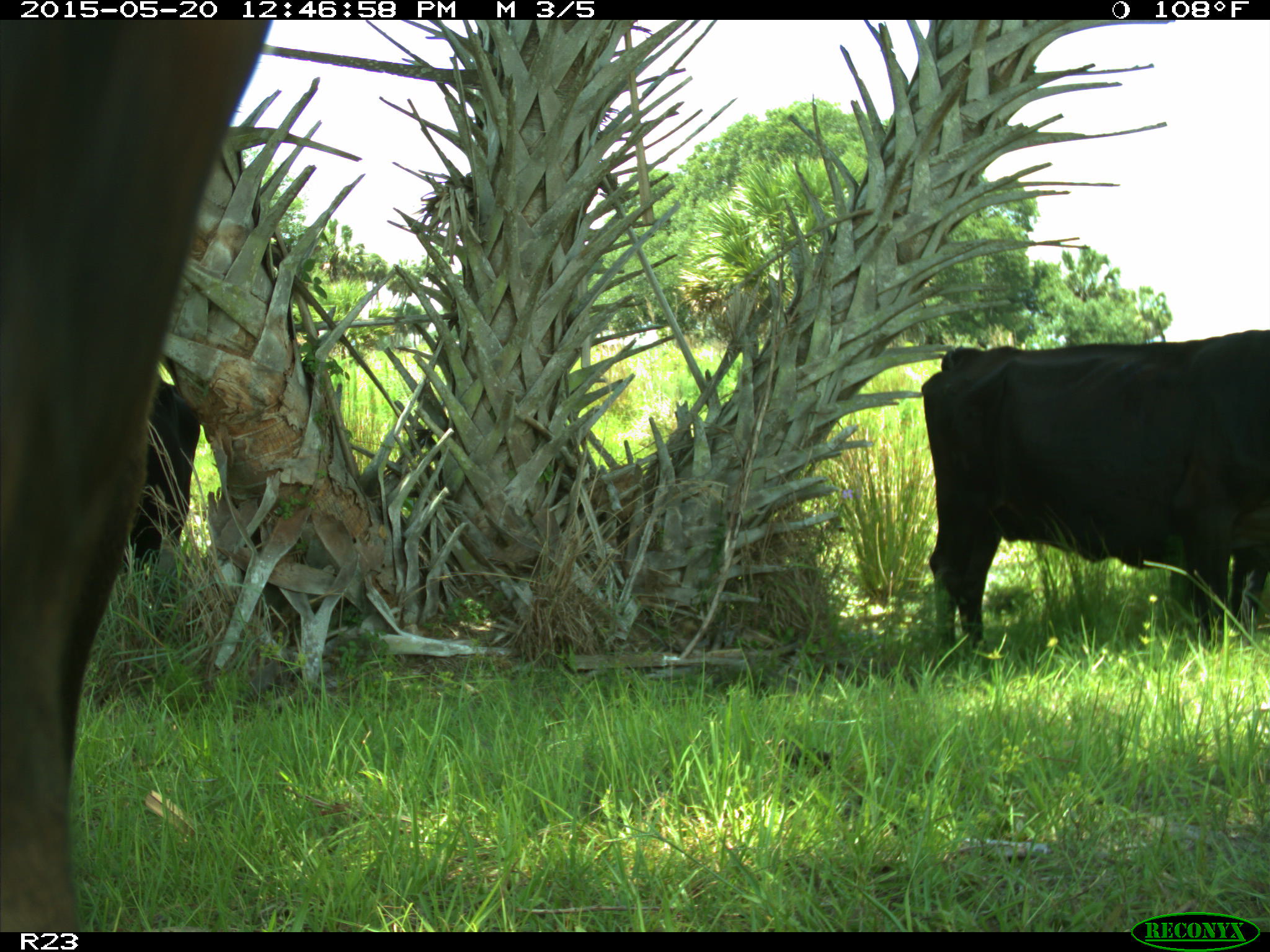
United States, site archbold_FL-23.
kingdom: Animalia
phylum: Chordata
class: Mammalia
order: Artiodactyla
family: Bovidae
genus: Bos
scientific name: Bos taurus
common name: domestic cow